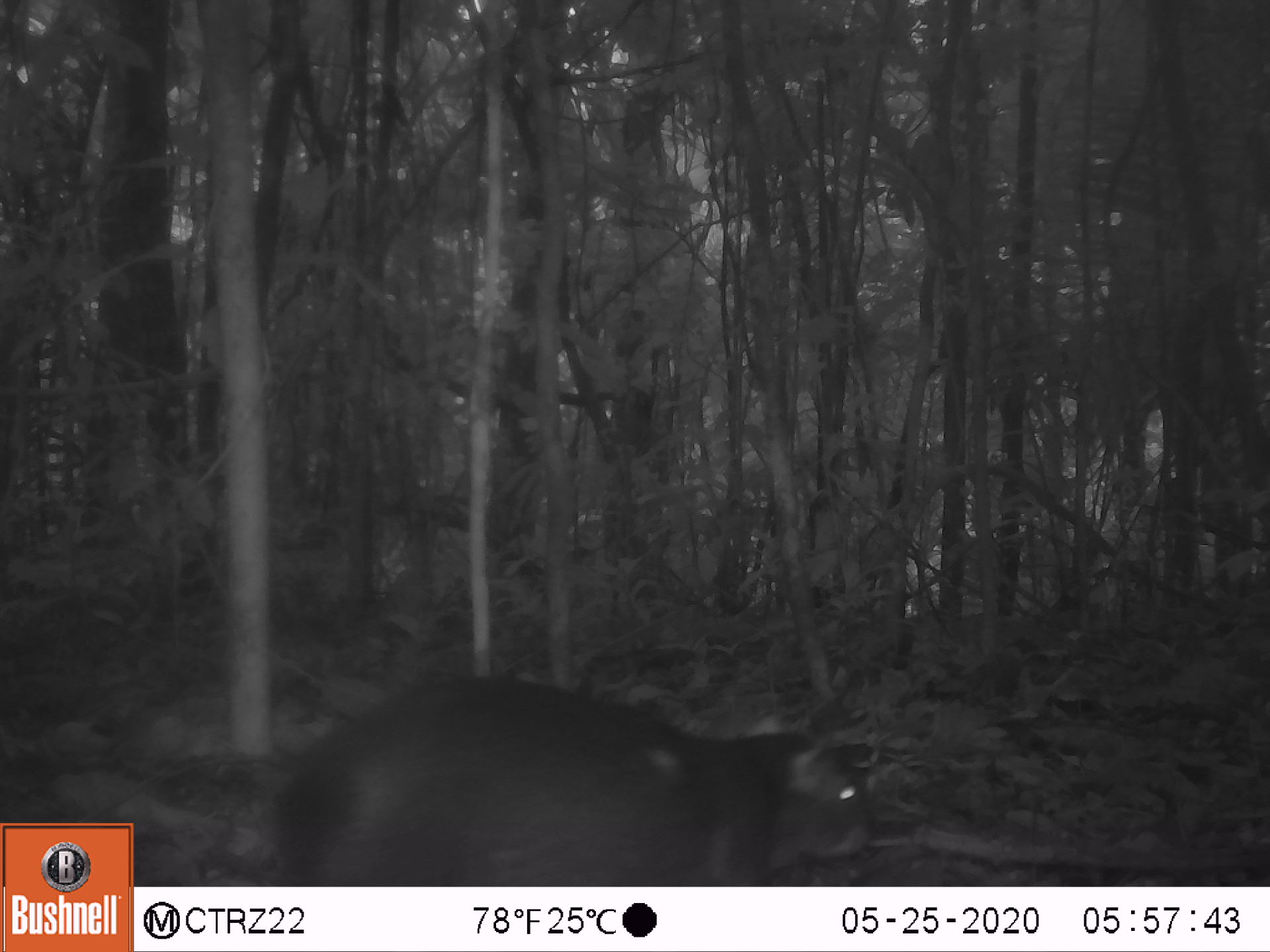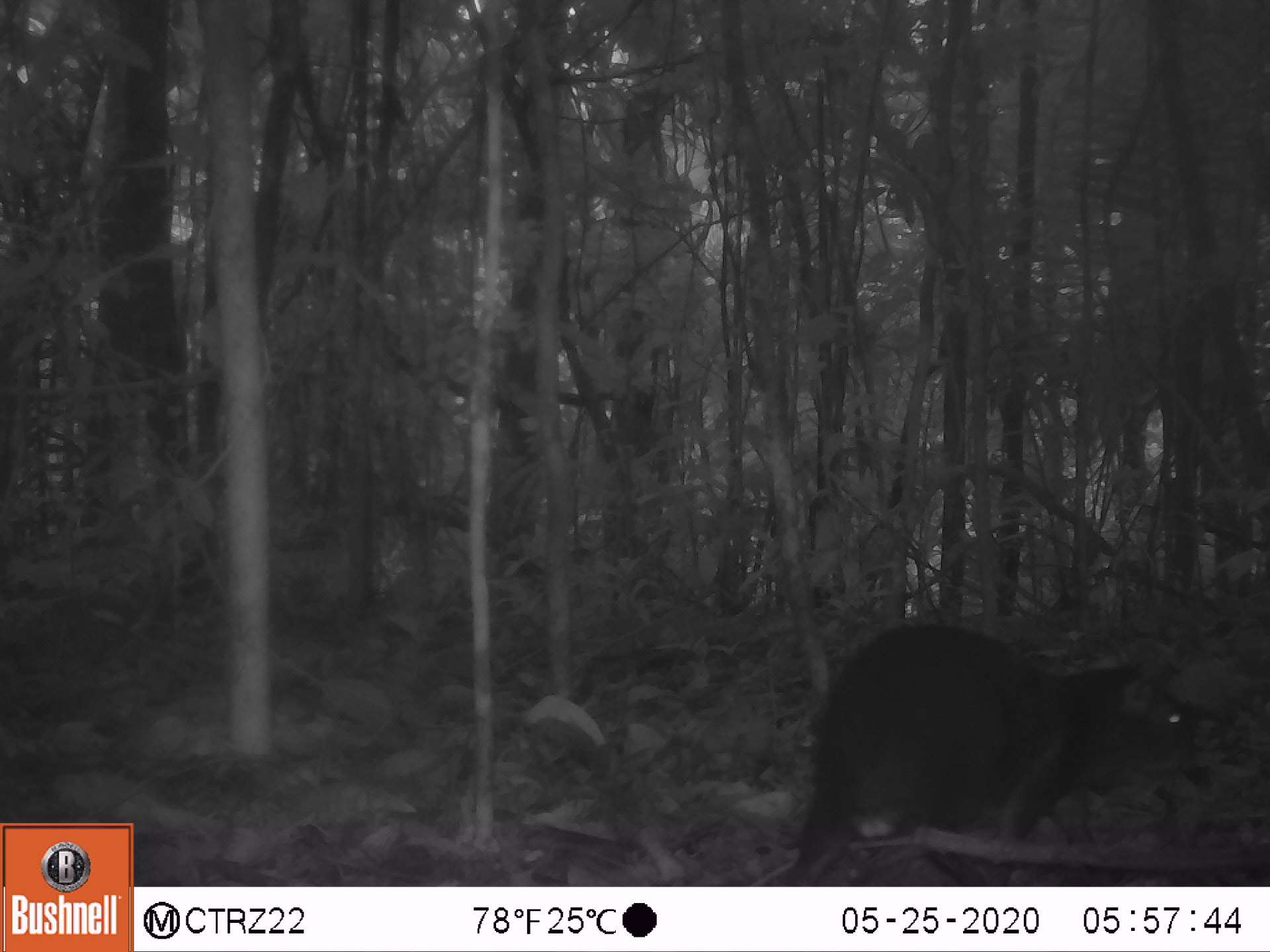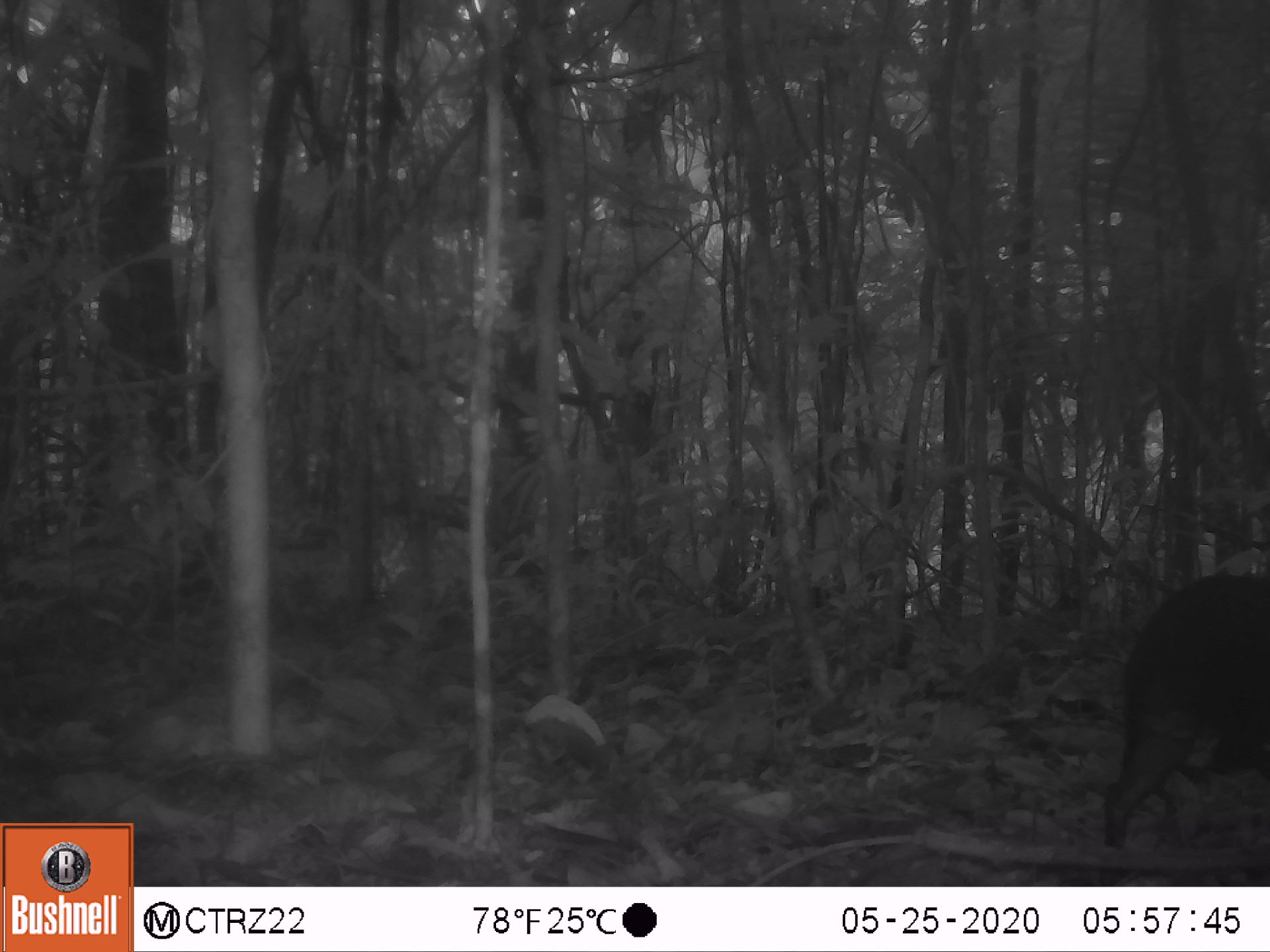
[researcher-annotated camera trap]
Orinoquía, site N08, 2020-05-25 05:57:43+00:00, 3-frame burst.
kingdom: Animalia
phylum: Chordata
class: Mammalia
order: Rodentia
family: Dasyproctidae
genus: Dasyprocta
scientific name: Dasyprocta fuliginosa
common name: black agouti